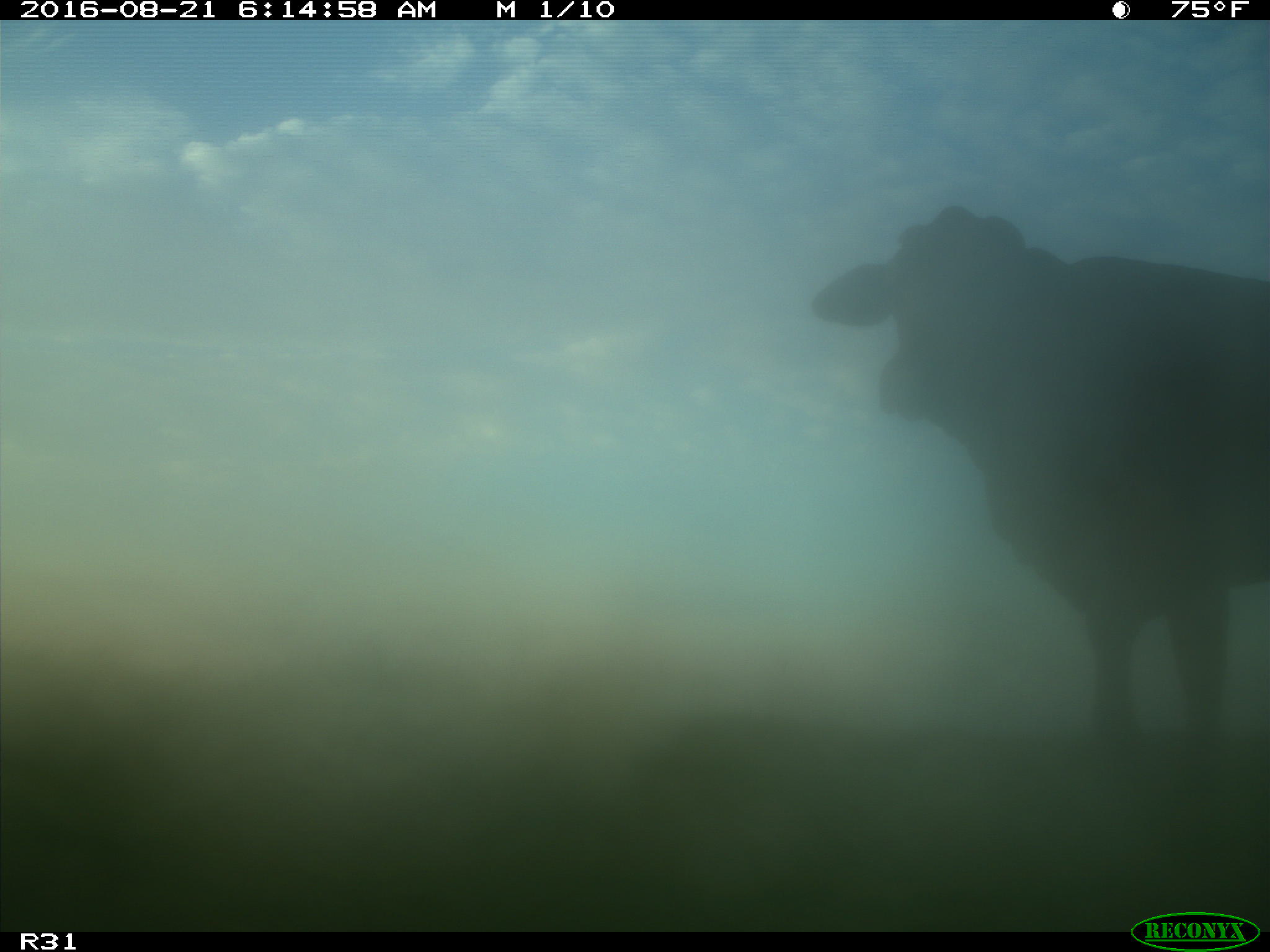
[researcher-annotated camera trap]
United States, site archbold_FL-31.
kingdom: Animalia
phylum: Chordata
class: Mammalia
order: Artiodactyla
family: Bovidae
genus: Bos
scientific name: Bos taurus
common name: domestic cow